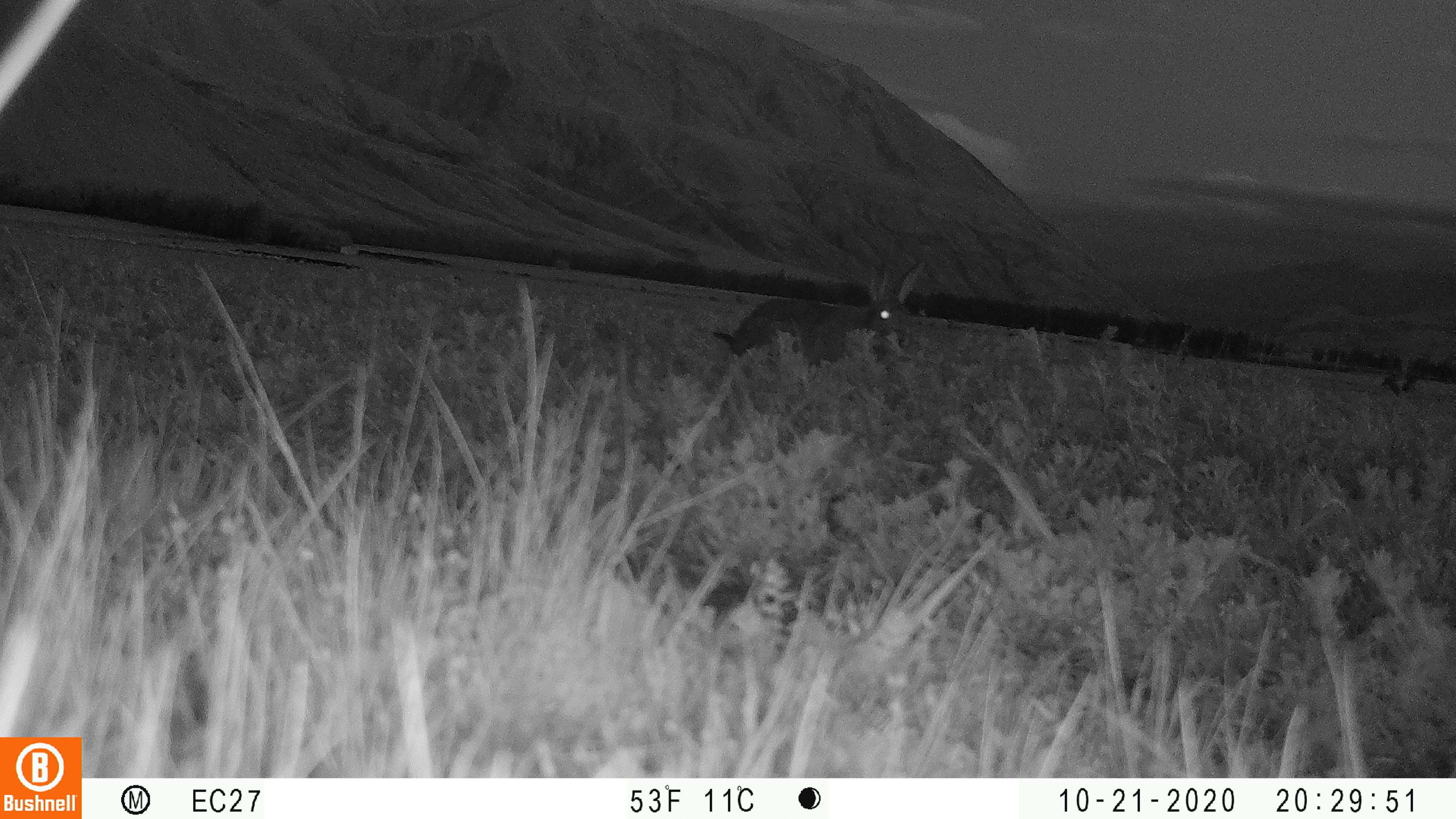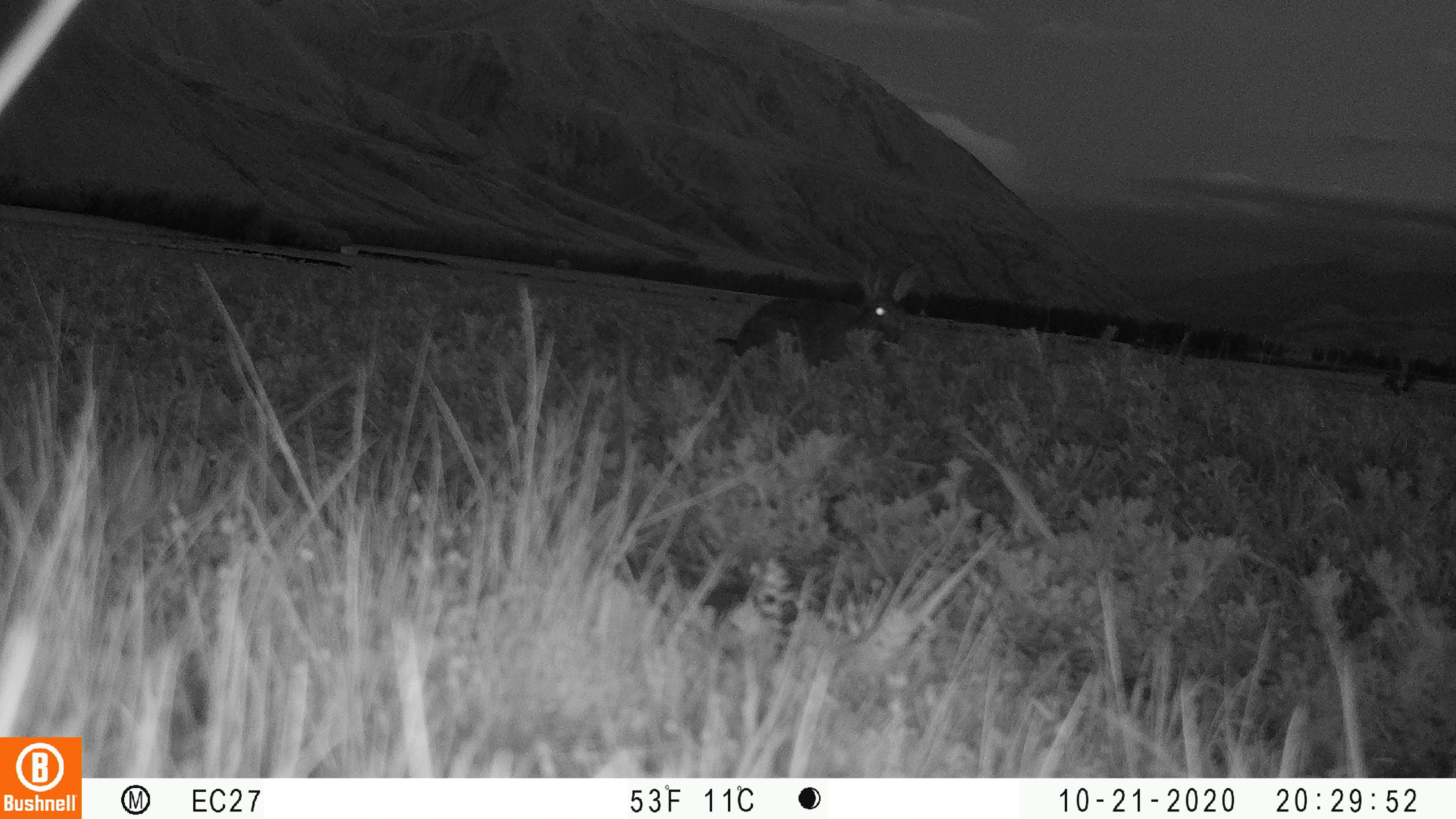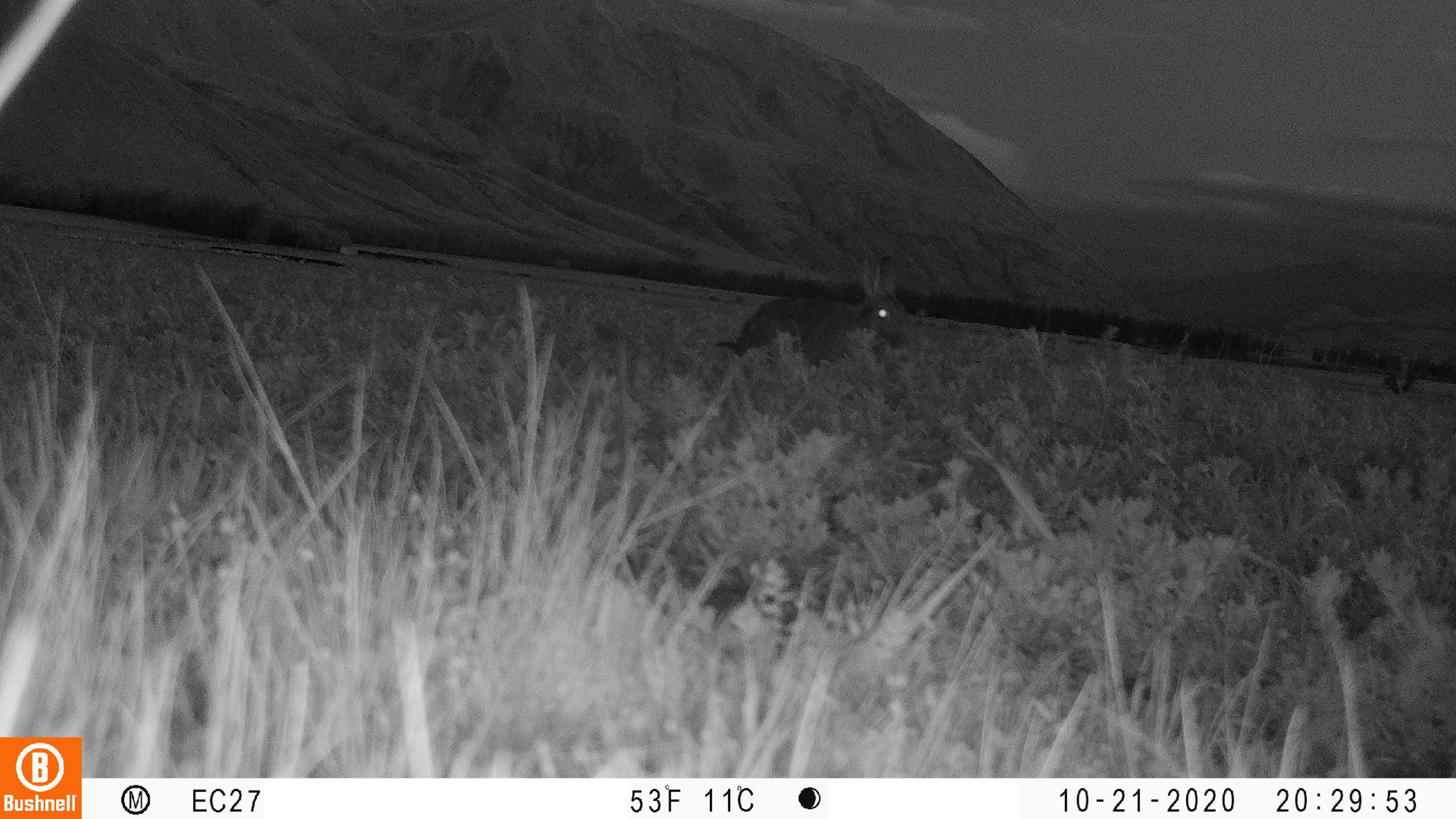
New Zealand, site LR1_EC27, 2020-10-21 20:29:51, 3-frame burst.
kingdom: Animalia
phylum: Chordata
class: Mammalia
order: Lagomorpha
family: Leporidae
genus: Lepus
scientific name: Lepus europaeus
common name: brown hare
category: hare